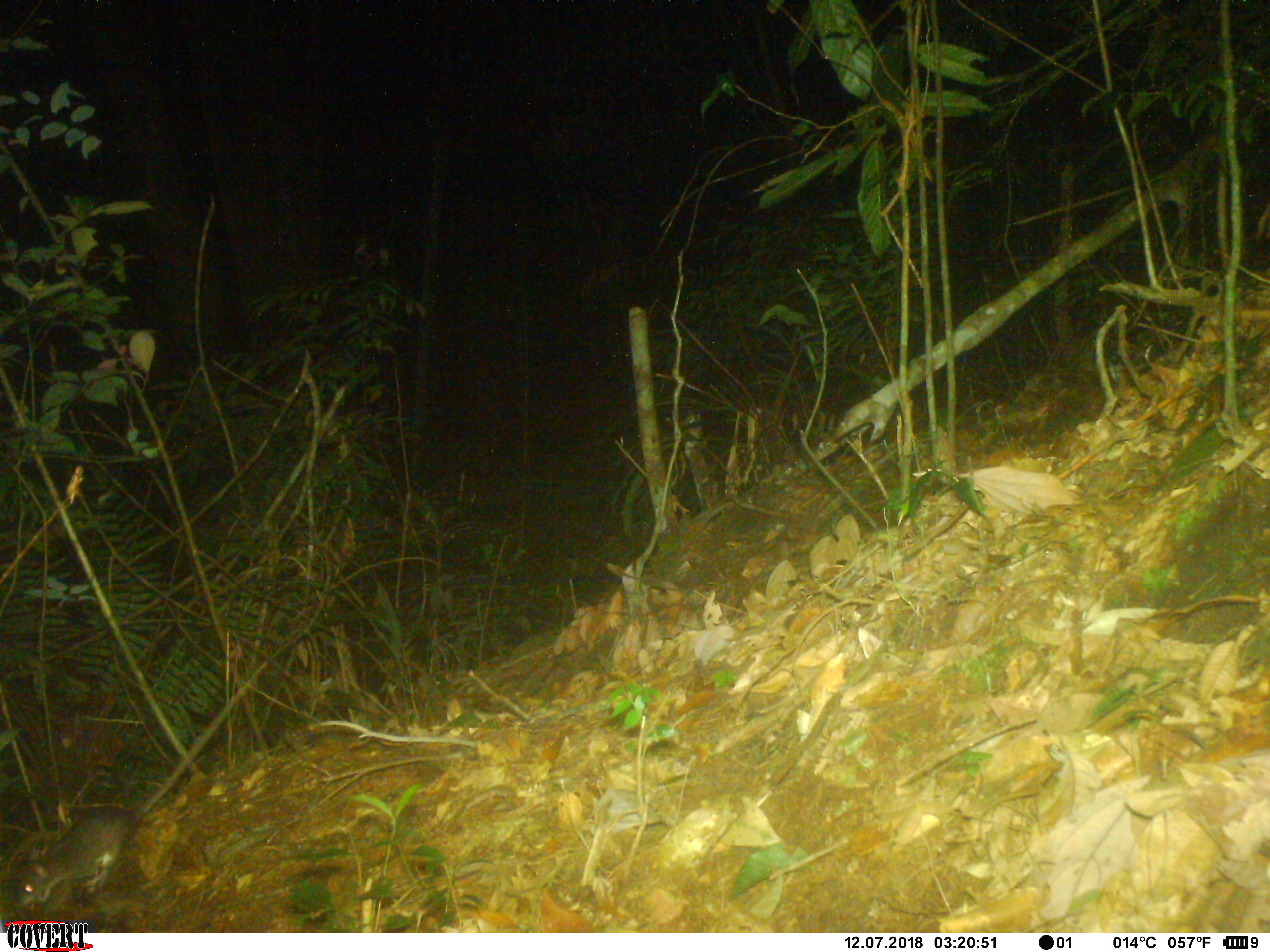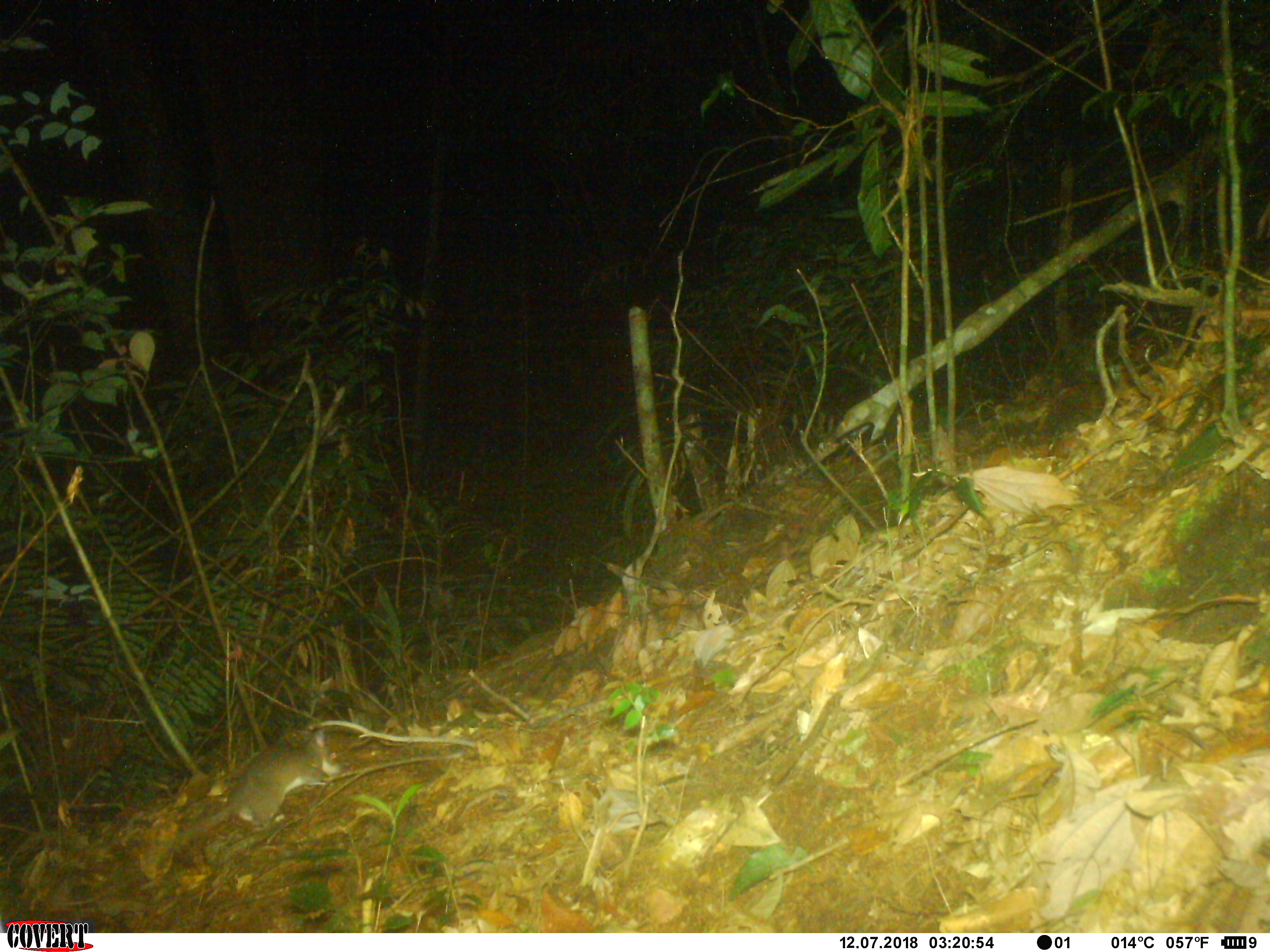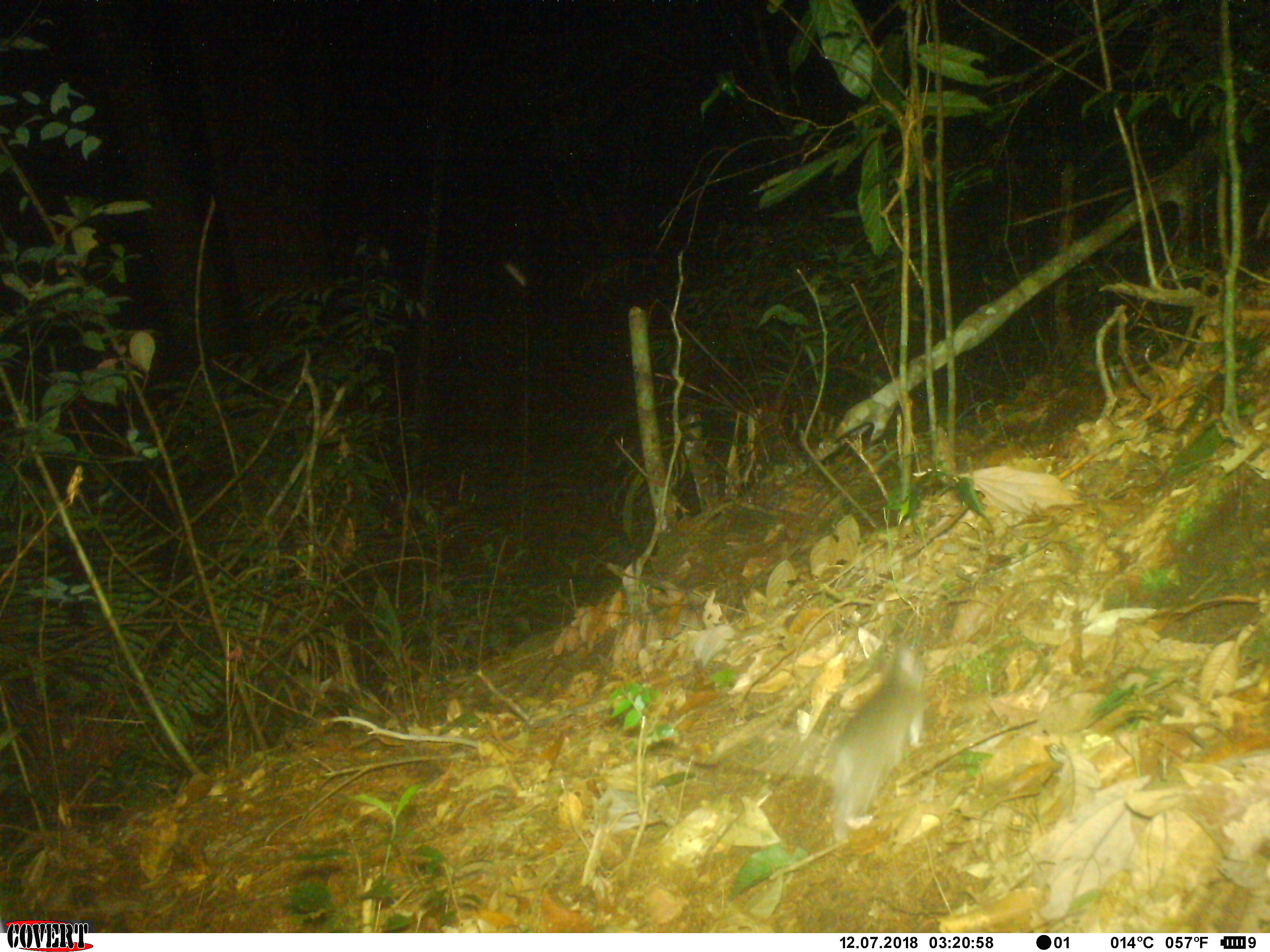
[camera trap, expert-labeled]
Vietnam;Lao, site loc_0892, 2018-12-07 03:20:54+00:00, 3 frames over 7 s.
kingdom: Animalia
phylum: Chordata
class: Mammalia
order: Rodentia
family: Muridae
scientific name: Muridae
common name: old-world mice and rats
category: unidentified murid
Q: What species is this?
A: Unidentified murid (old-world mice and rats) (Muridae).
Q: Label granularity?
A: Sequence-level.